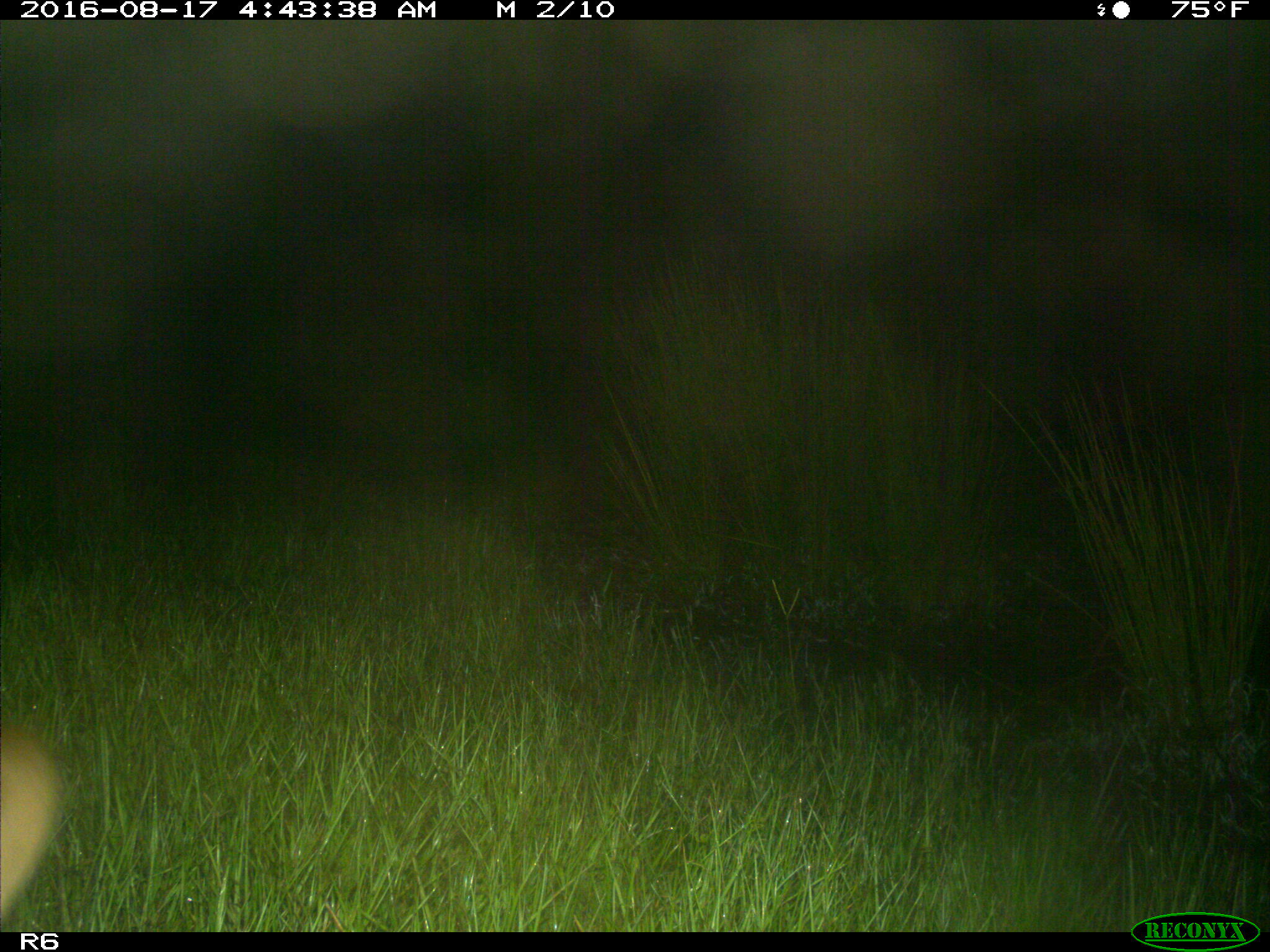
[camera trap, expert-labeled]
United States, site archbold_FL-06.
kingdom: Animalia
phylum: Chordata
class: Mammalia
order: Artiodactyla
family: Bovidae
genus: Bos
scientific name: Bos taurus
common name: domestic cow